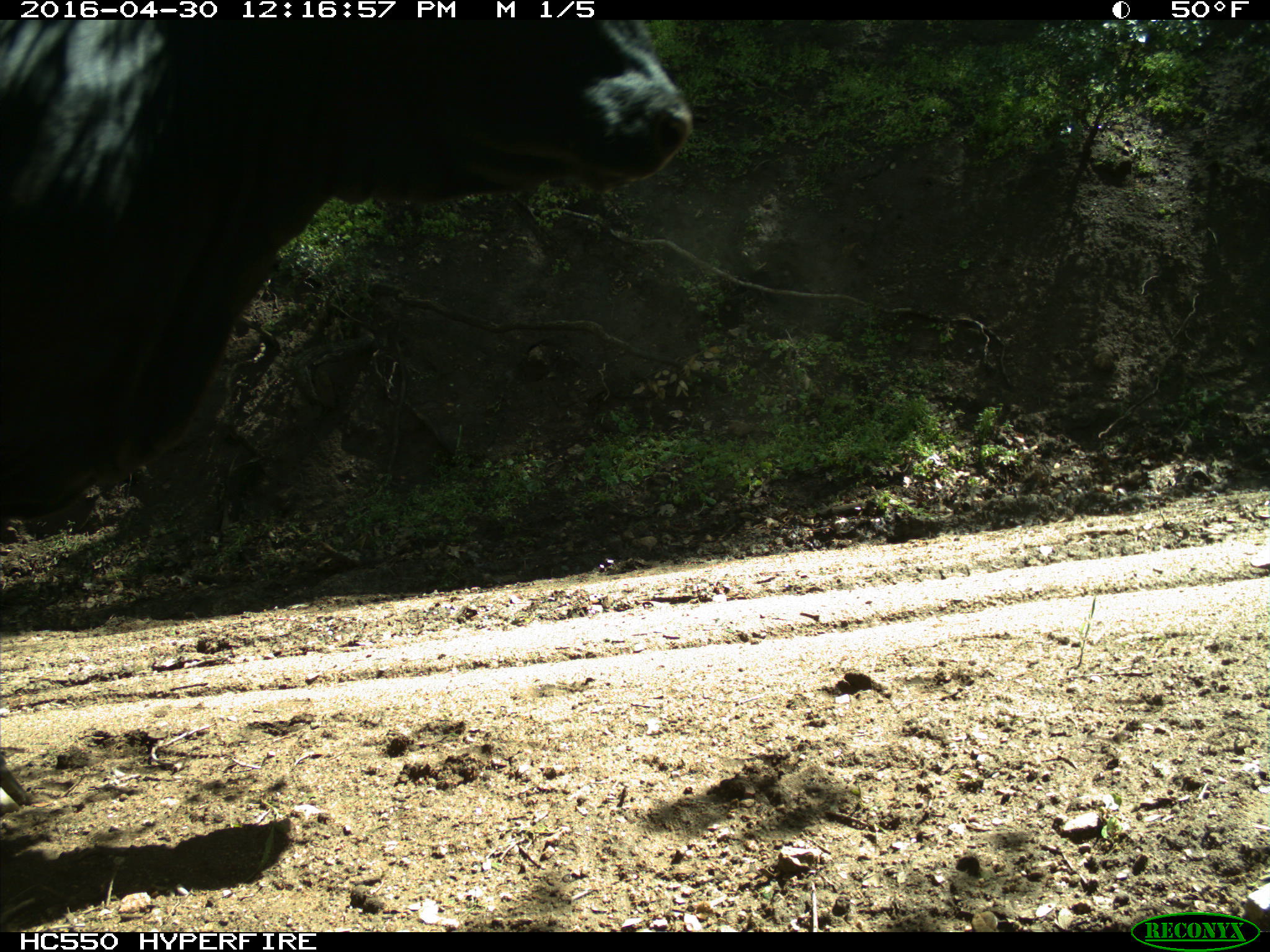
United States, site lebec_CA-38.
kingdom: Animalia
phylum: Chordata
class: Mammalia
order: Artiodactyla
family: Bovidae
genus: Bos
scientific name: Bos taurus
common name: domestic cow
Bos taurus (domestic cow).